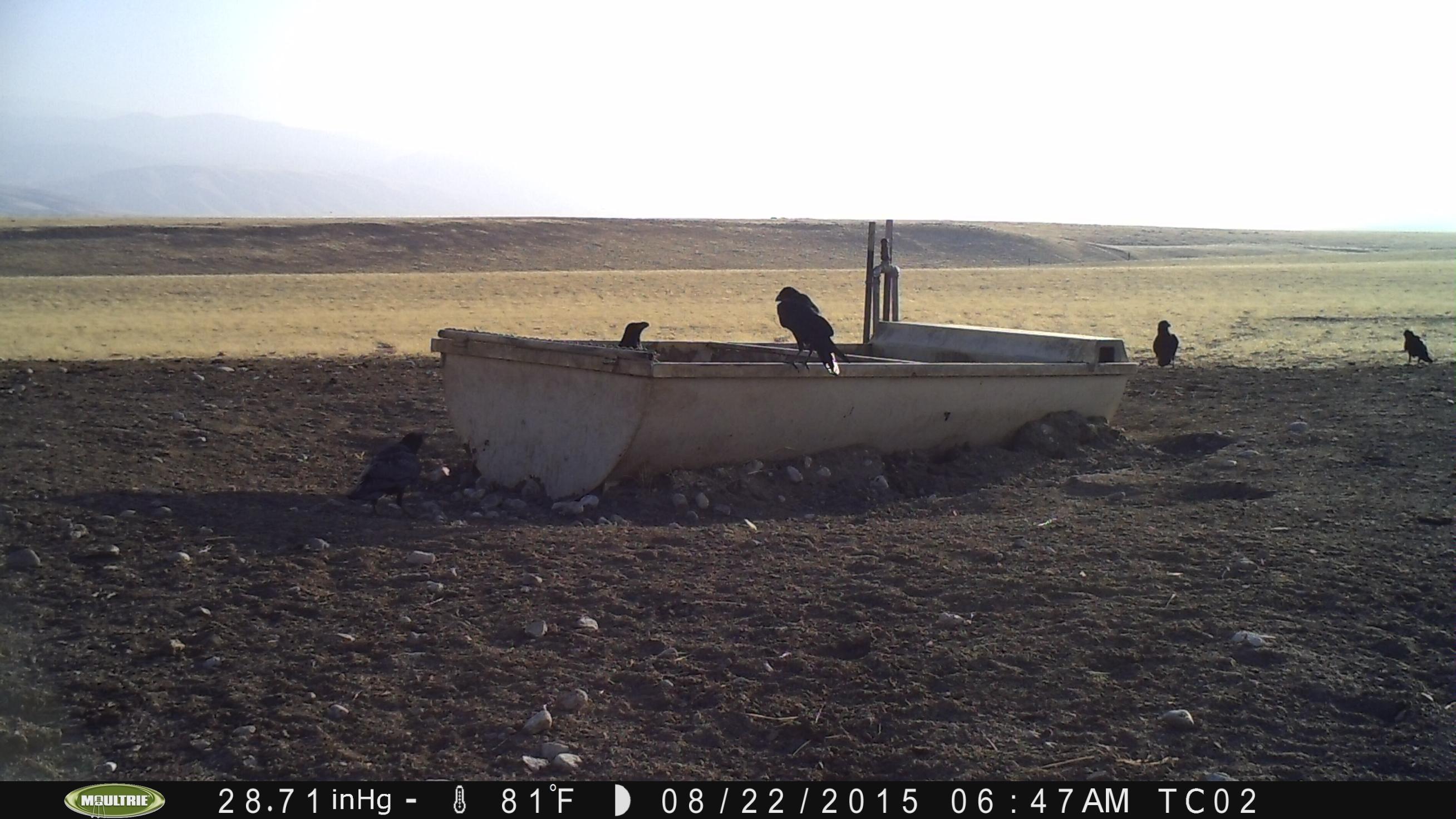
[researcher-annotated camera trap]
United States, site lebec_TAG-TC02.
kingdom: Animalia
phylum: Chordata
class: Aves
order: Passeriformes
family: Corvidae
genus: Corvus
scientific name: Corvus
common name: crows and ravens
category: unidentified corvus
Unidentified corvus (crows and ravens) (Corvus).